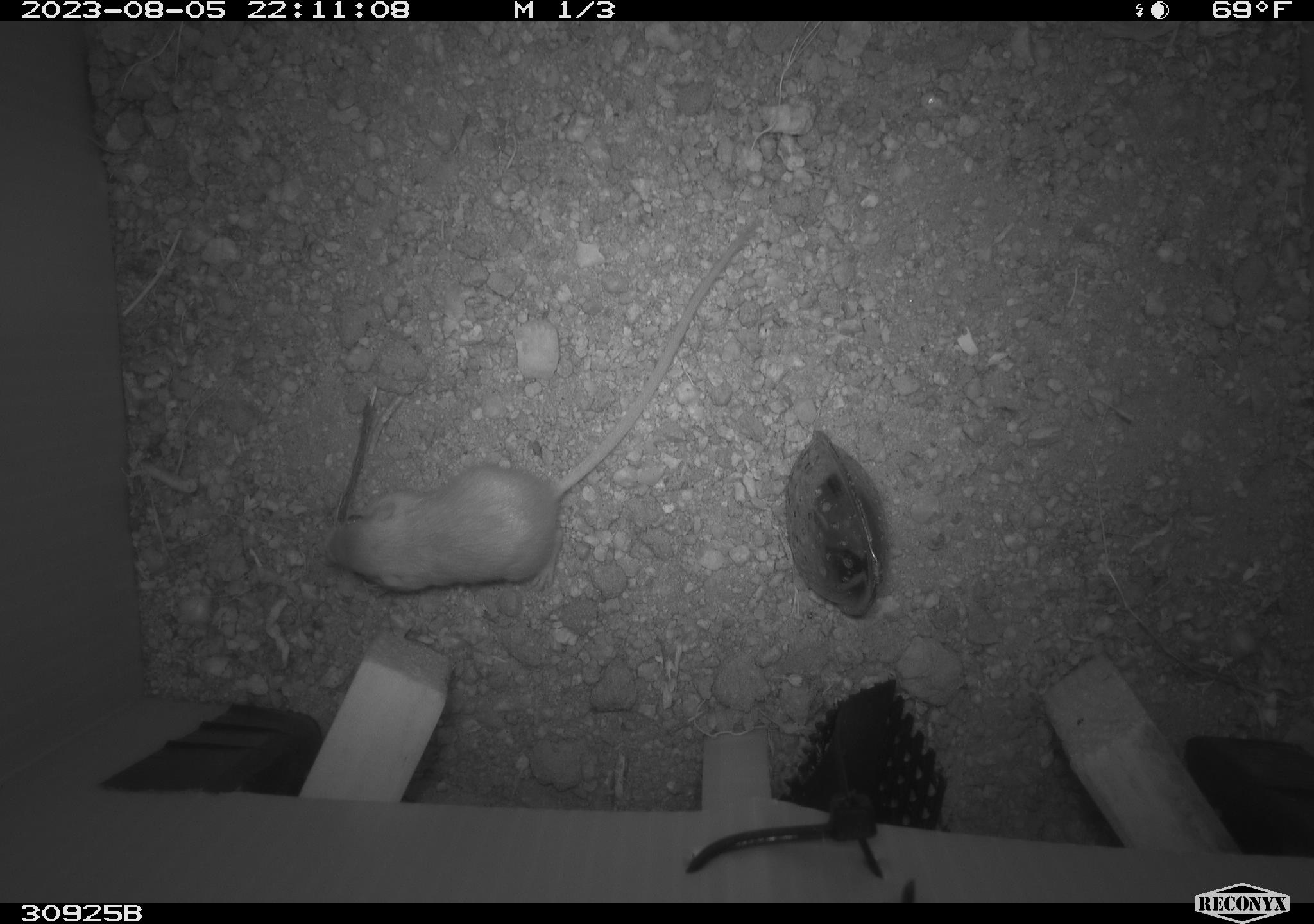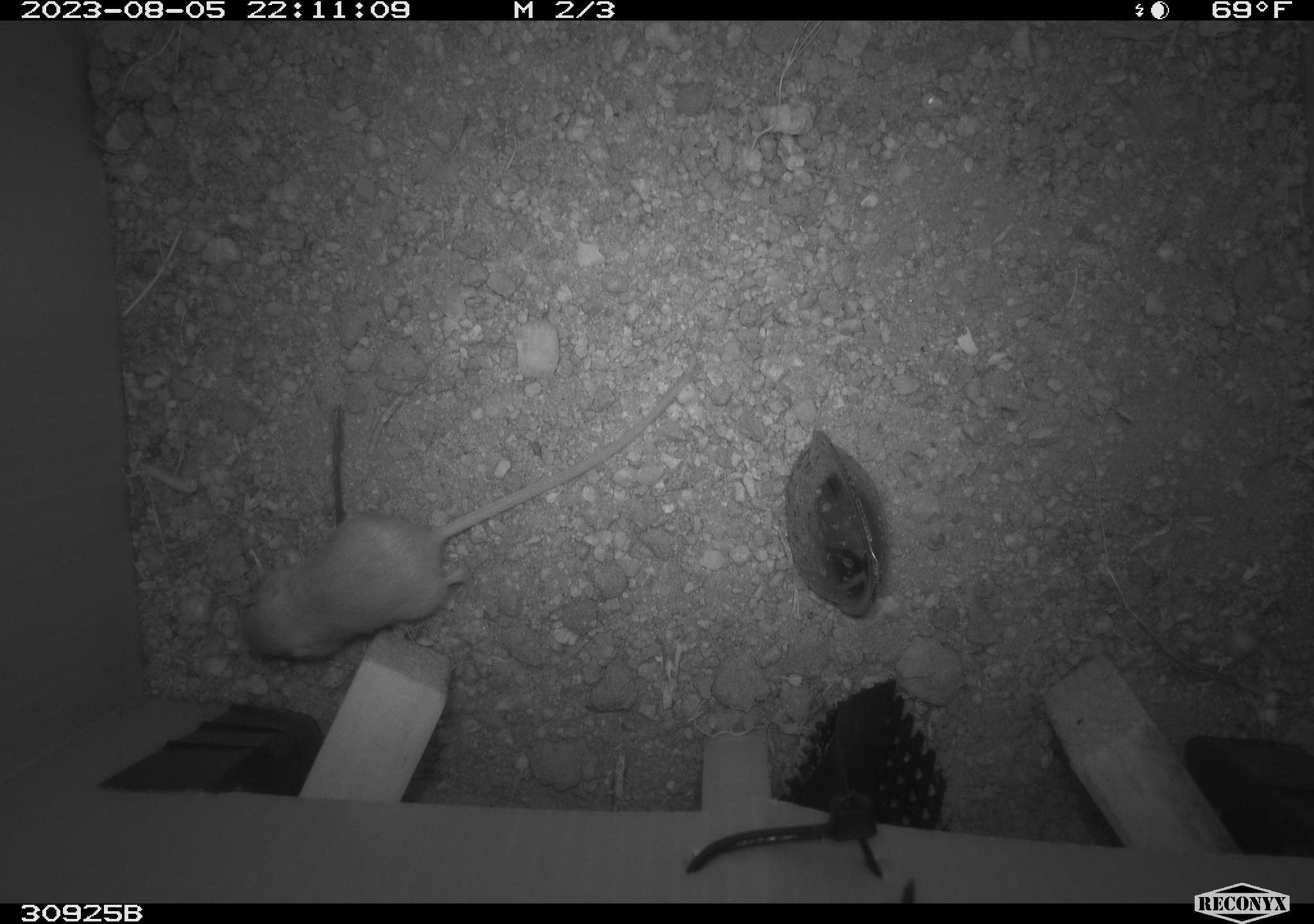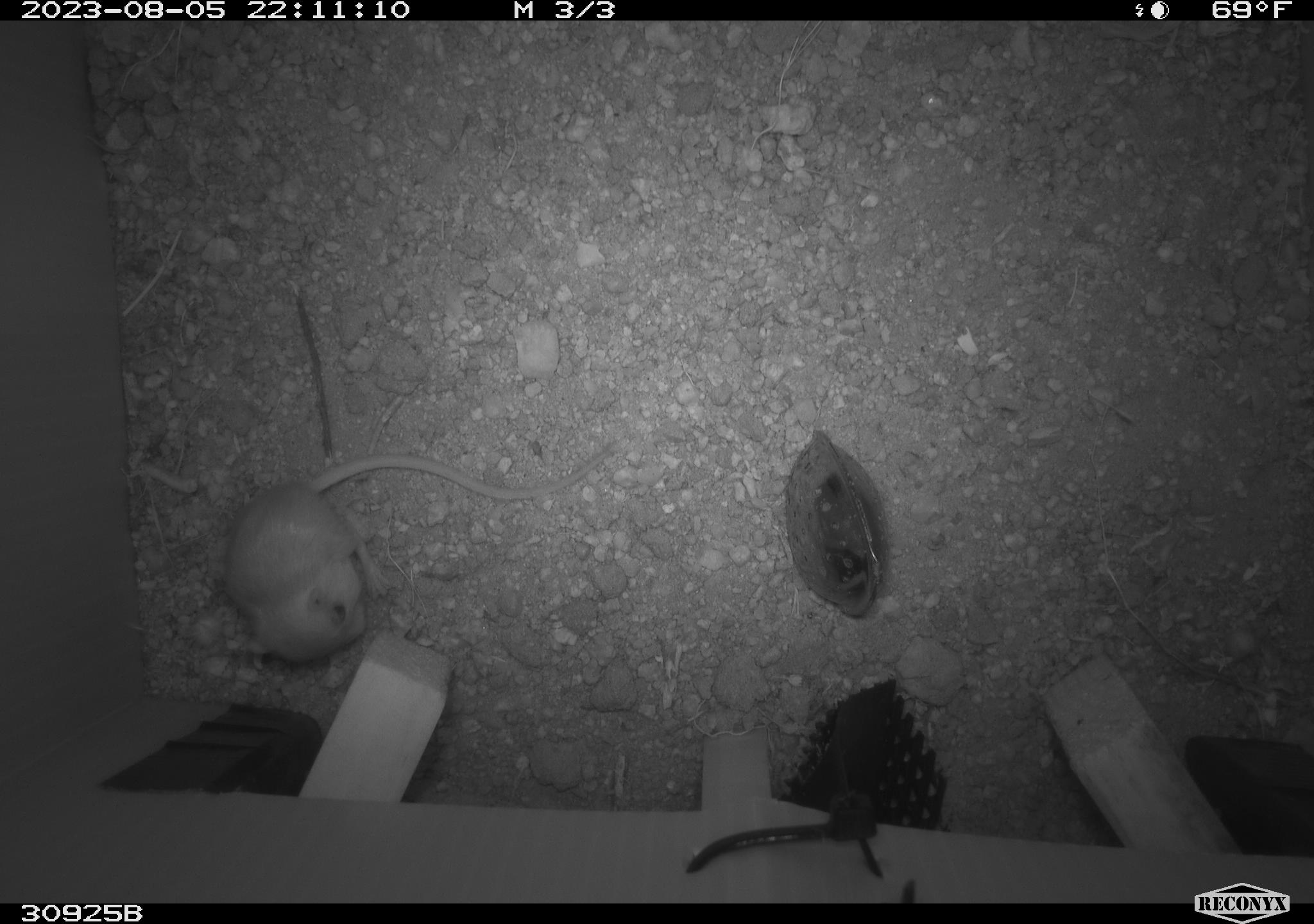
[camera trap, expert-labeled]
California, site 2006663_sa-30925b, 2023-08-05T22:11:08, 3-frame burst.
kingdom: Animalia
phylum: Chordata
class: Mammalia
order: Rodentia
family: Heteromyidae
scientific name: Heteromyidae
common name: kangaroo rats and pocket mice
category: heteromyidae family